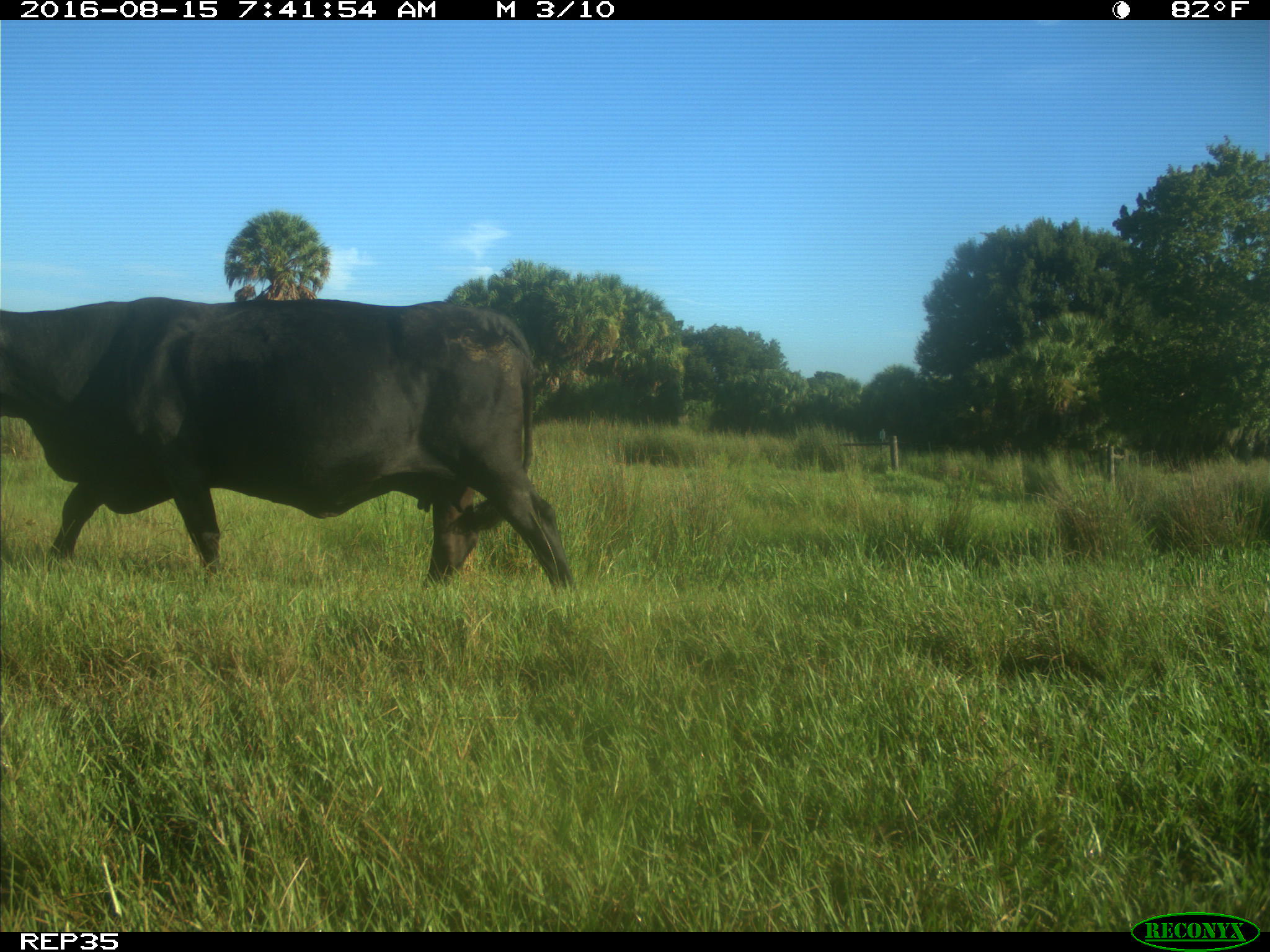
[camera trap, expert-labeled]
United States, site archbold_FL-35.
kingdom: Animalia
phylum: Chordata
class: Mammalia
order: Artiodactyla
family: Bovidae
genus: Bos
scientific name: Bos taurus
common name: domestic cow